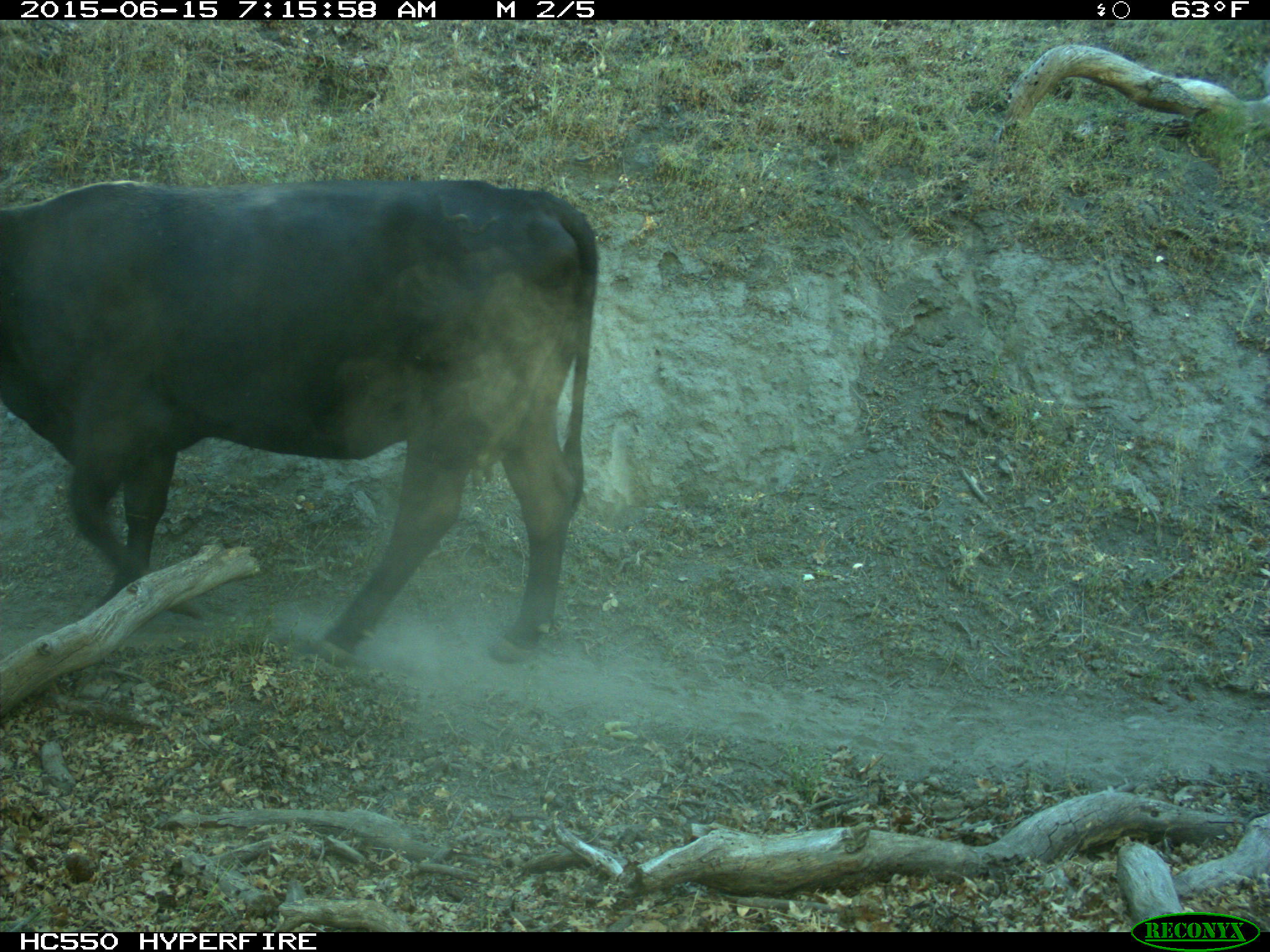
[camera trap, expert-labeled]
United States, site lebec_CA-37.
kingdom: Animalia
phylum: Chordata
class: Mammalia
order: Artiodactyla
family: Bovidae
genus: Bos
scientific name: Bos taurus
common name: domestic cow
Bos taurus (domestic cow).